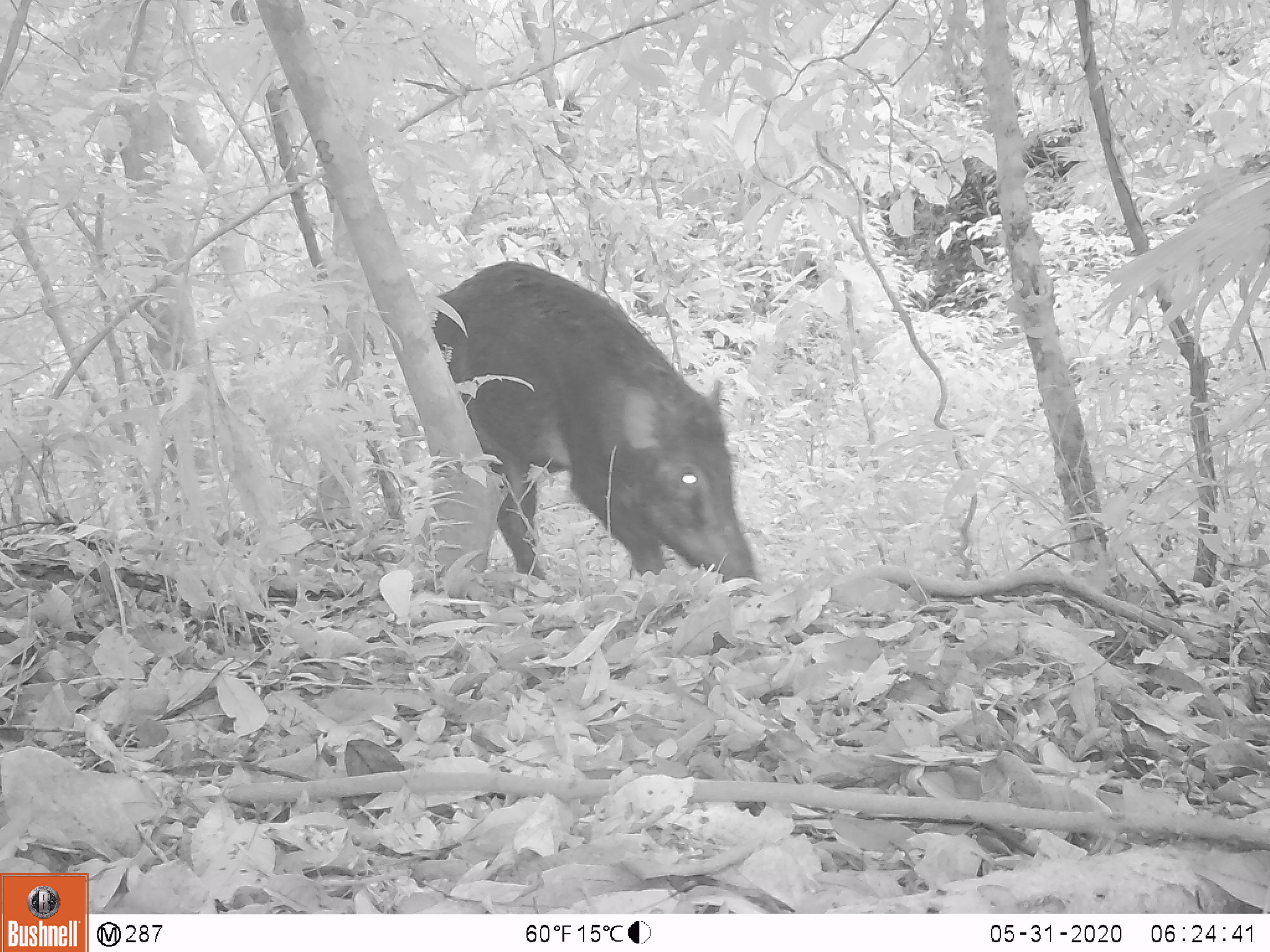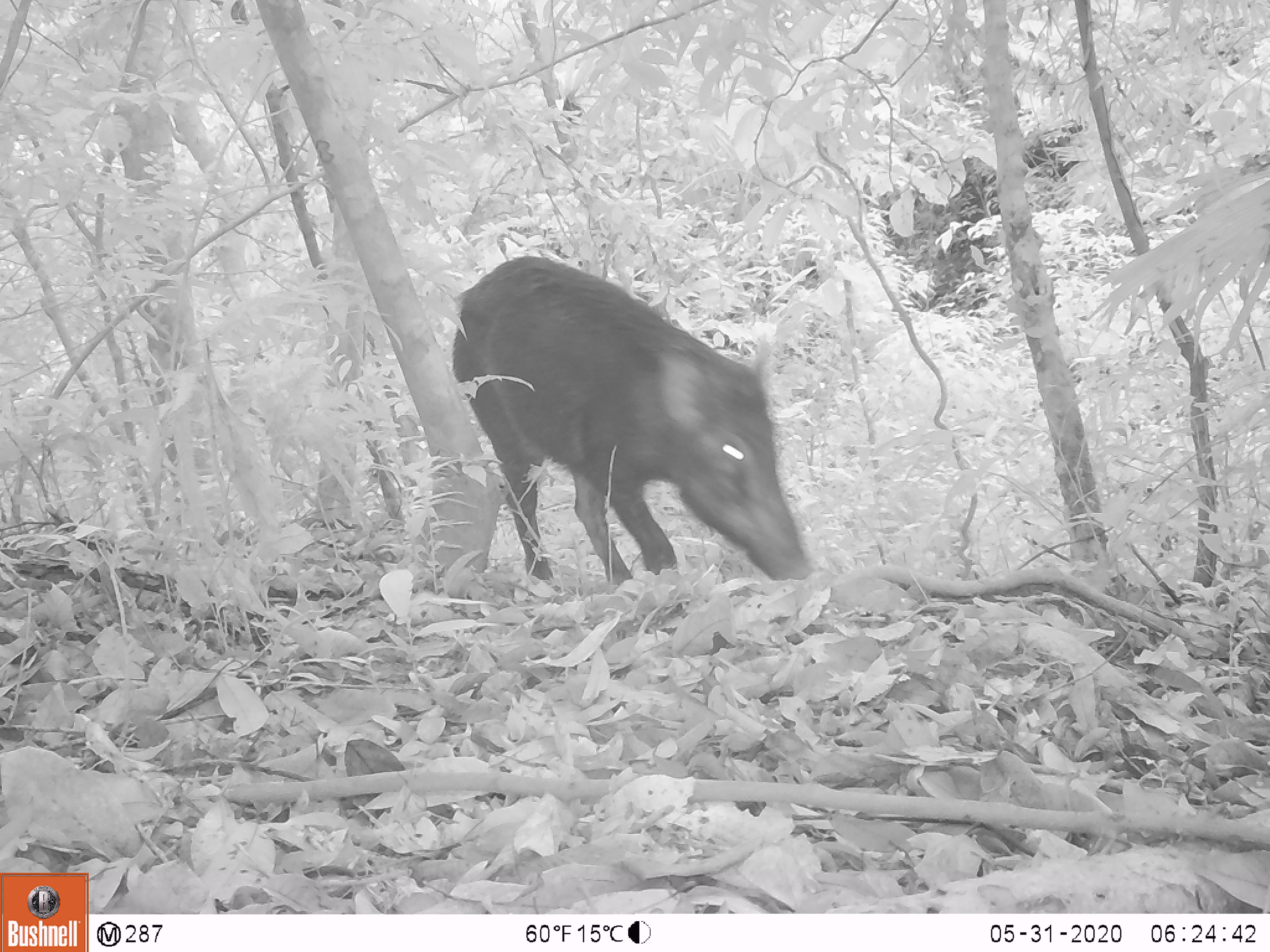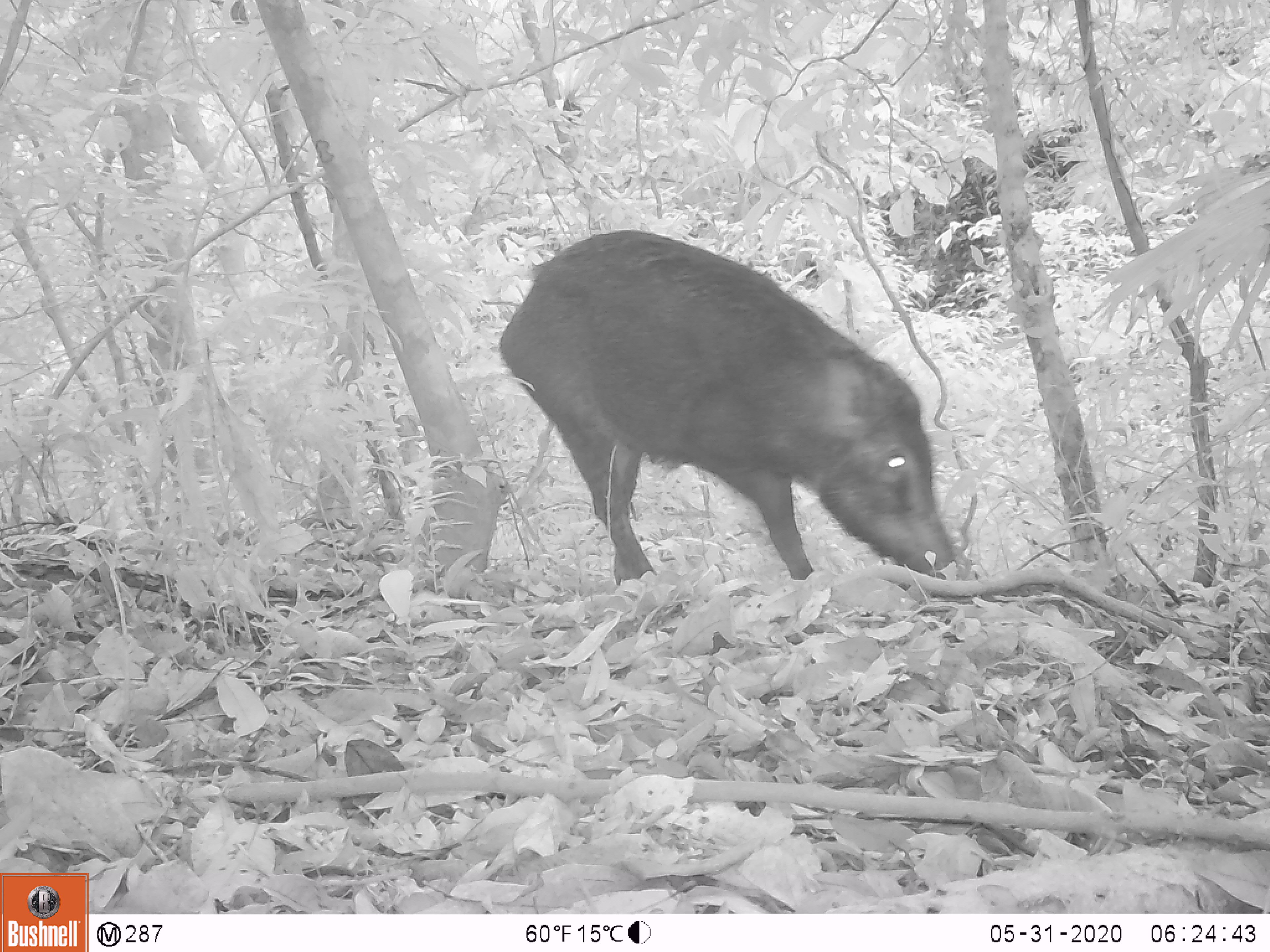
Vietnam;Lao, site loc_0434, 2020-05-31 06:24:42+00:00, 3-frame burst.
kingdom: Animalia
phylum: Chordata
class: Mammalia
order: Artiodactyla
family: Suidae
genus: Sus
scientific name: Sus scrofa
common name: eurasian wild pig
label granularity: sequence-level